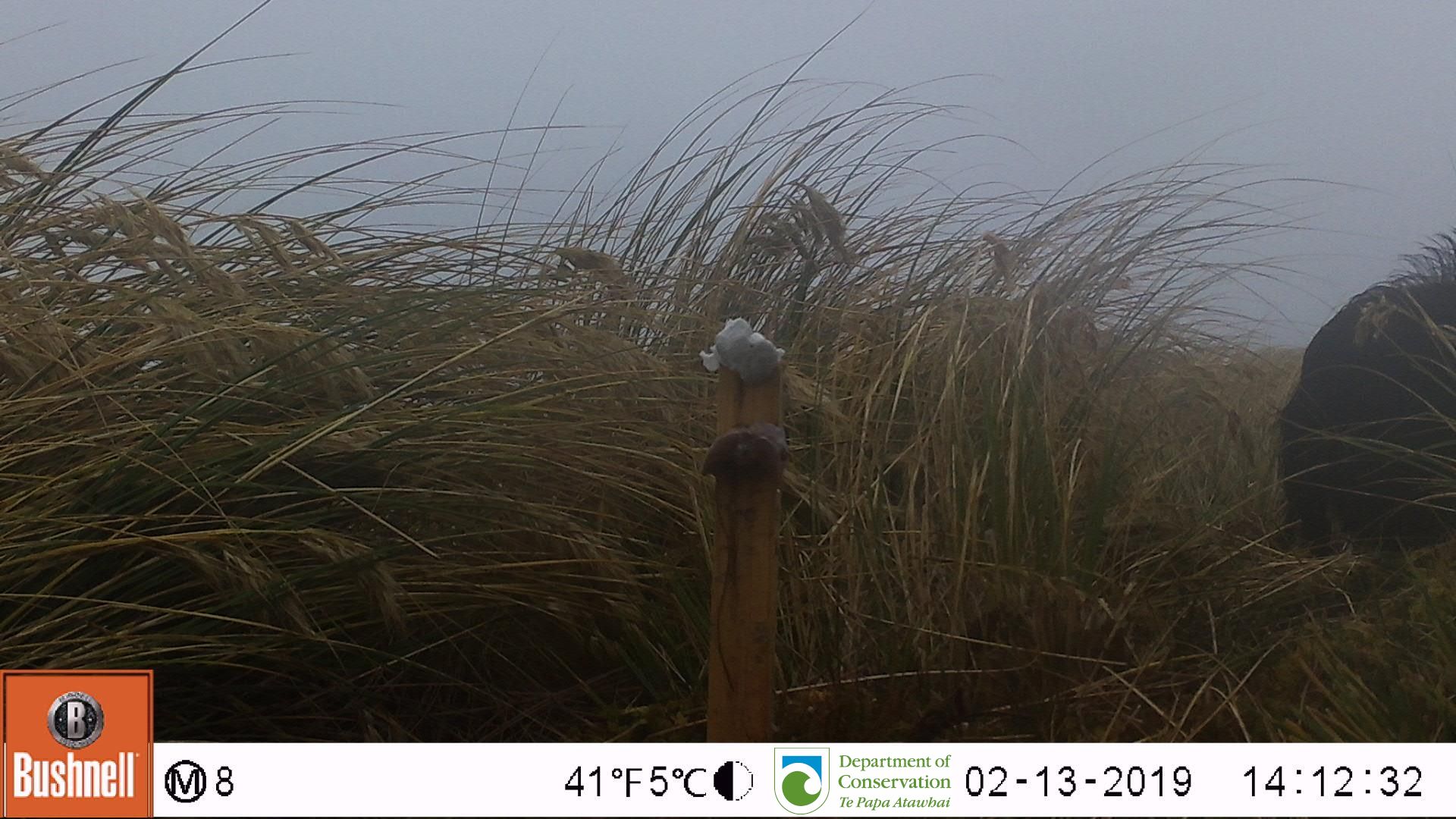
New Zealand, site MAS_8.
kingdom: Animalia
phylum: Chordata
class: Mammalia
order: Artiodactyla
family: Suidae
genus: Sus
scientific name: Sus scrofa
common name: pig